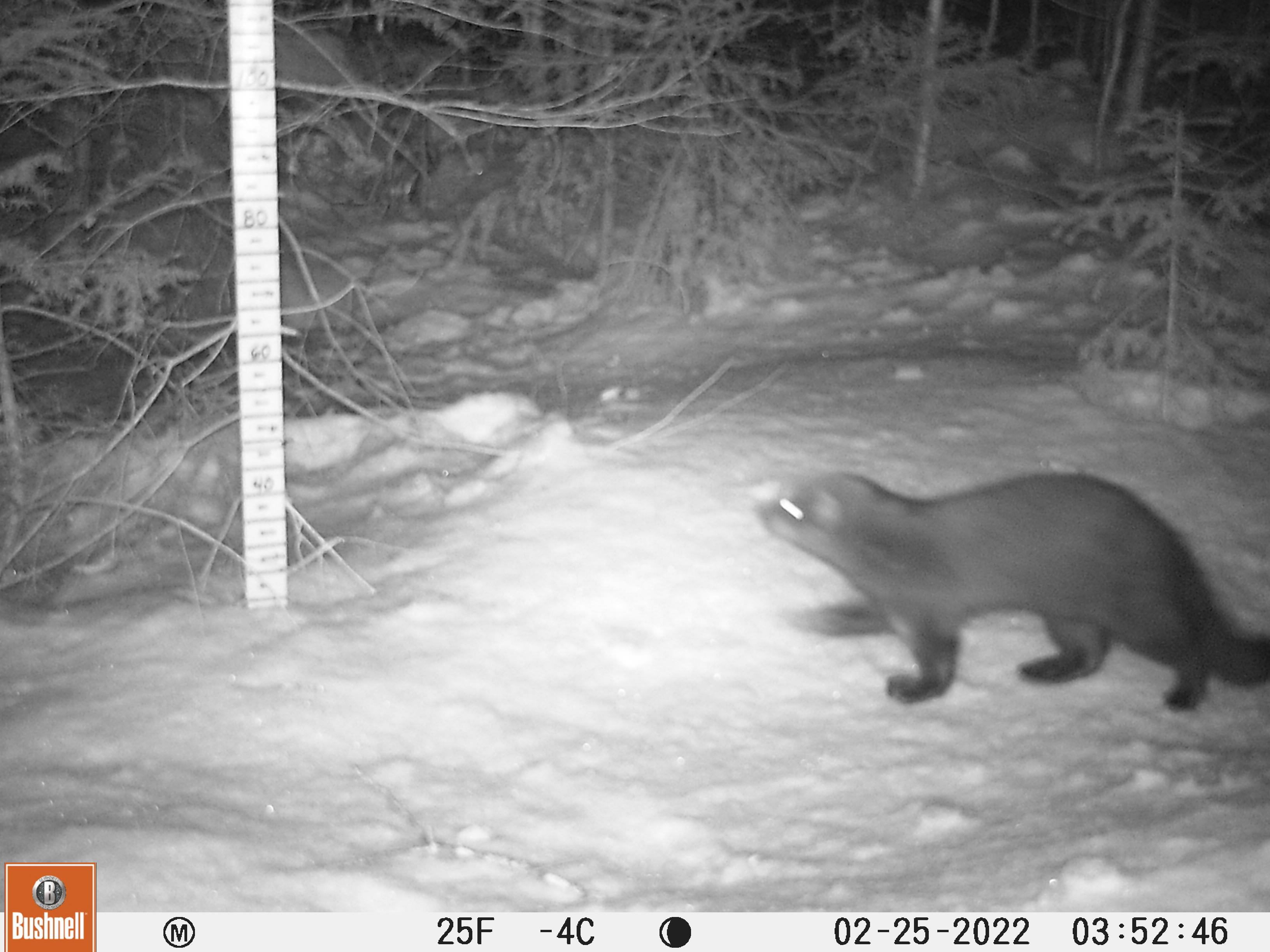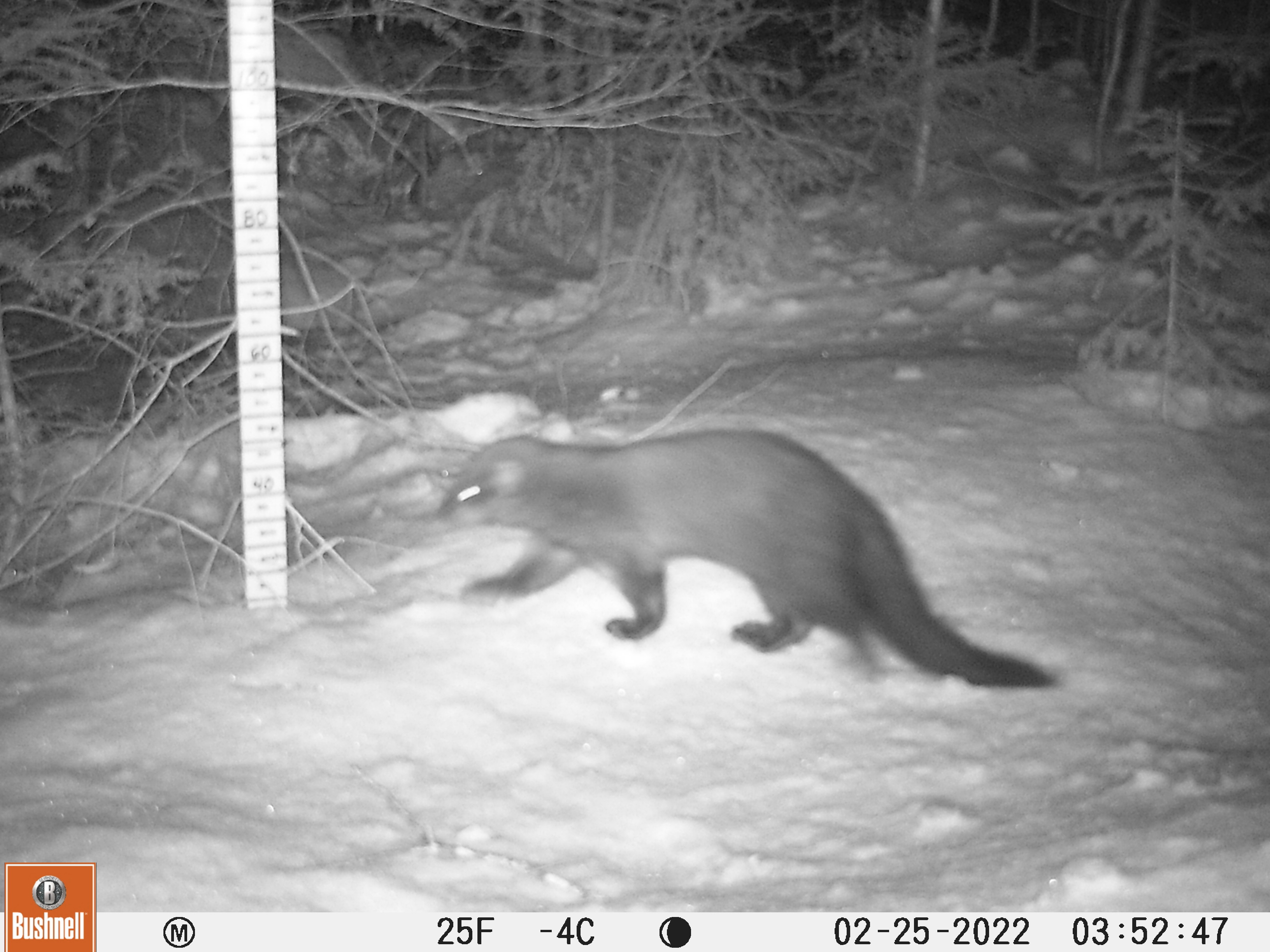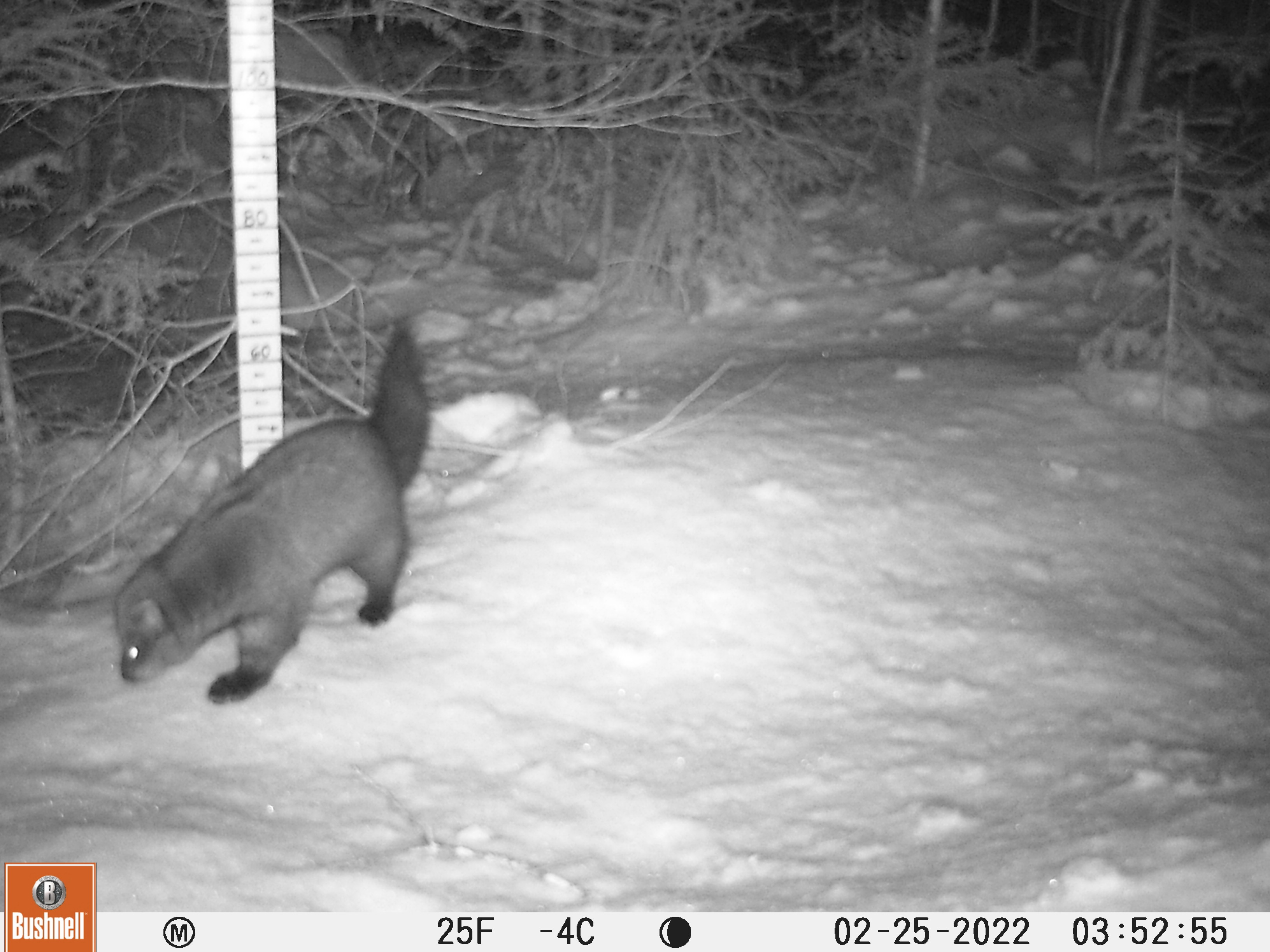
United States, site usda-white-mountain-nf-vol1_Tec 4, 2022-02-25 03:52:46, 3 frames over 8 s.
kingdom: Animalia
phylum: Chordata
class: Mammalia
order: Carnivora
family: Mustelidae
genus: Pekania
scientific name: Pekania pennanti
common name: fisher